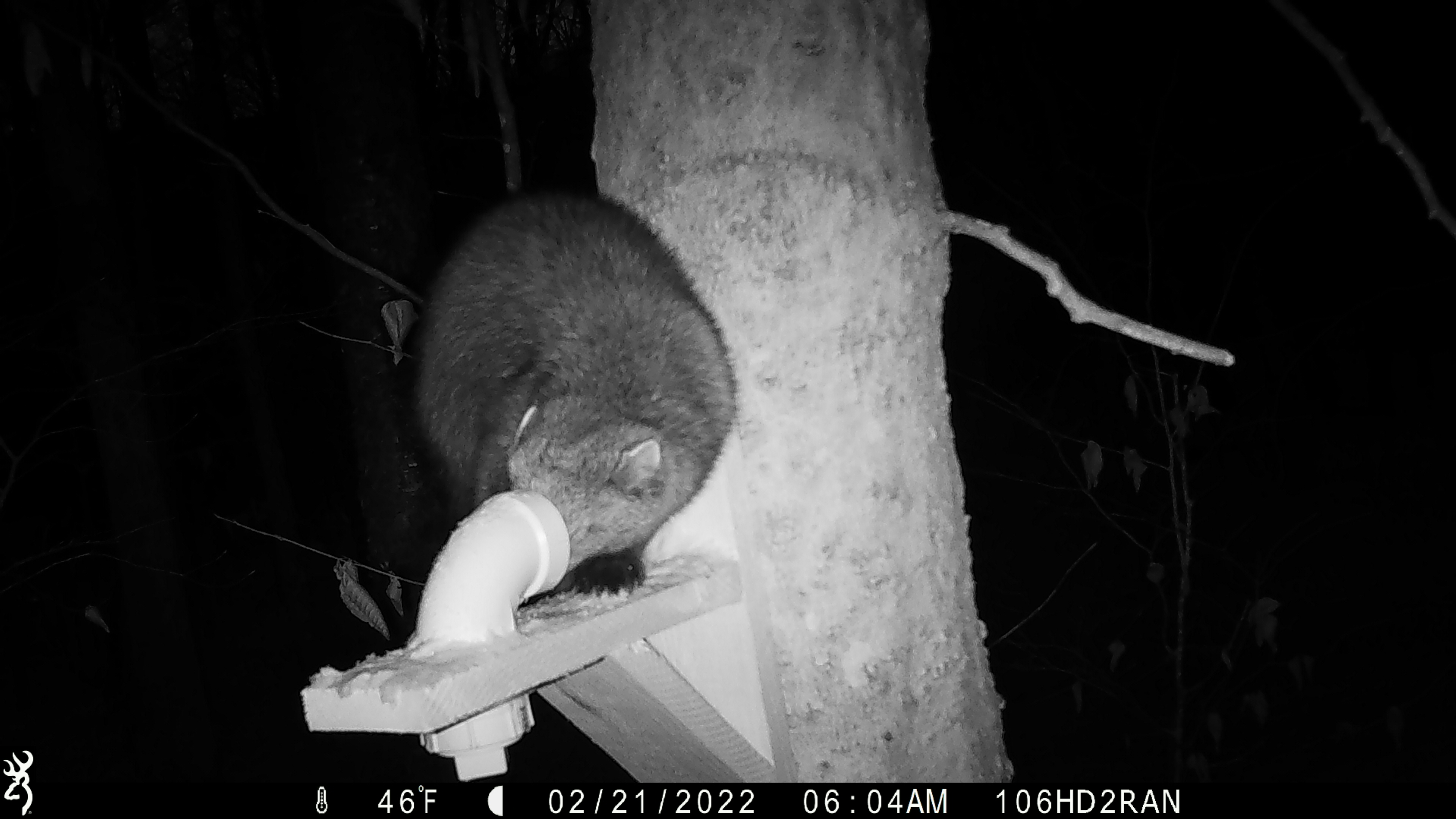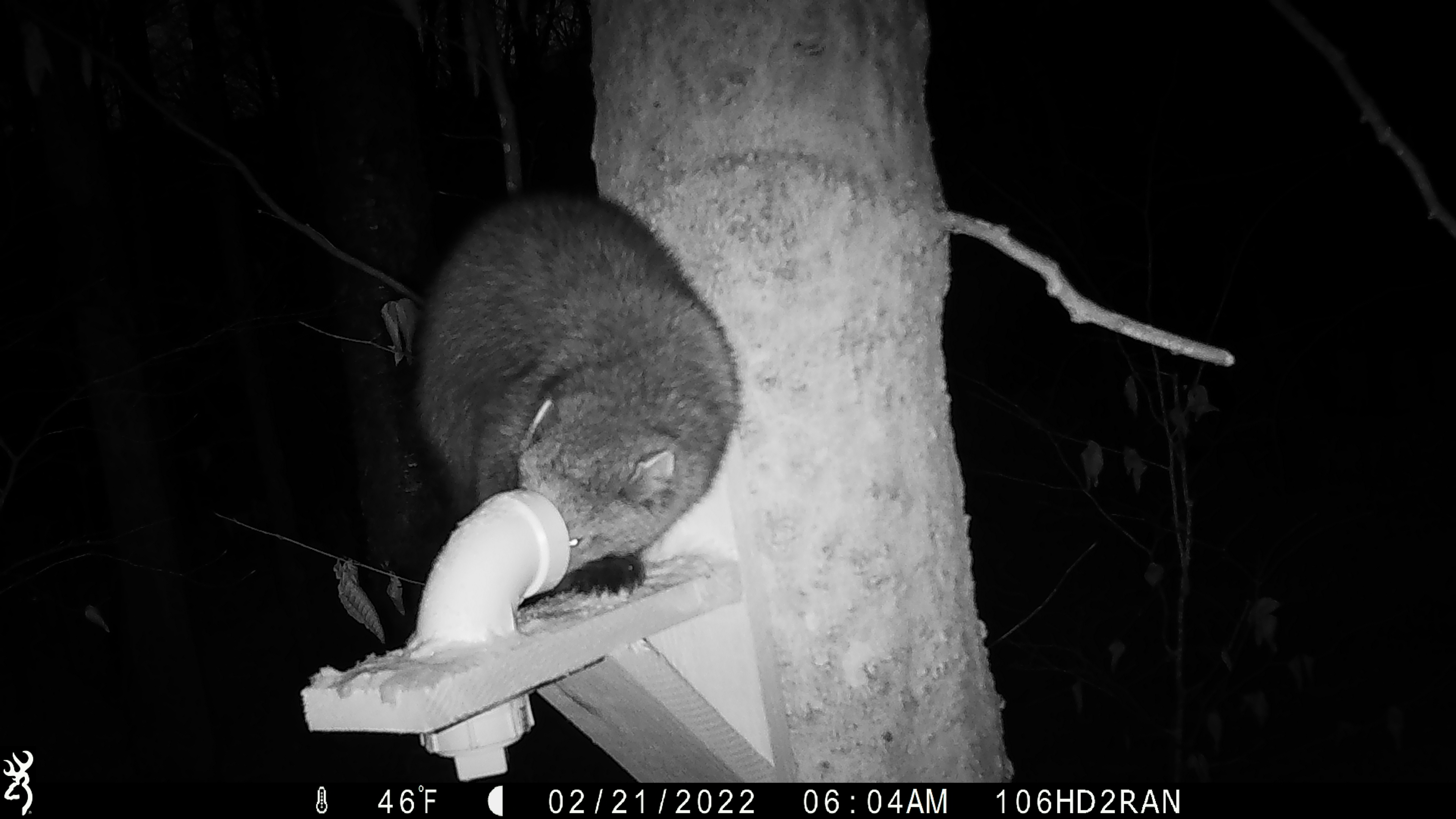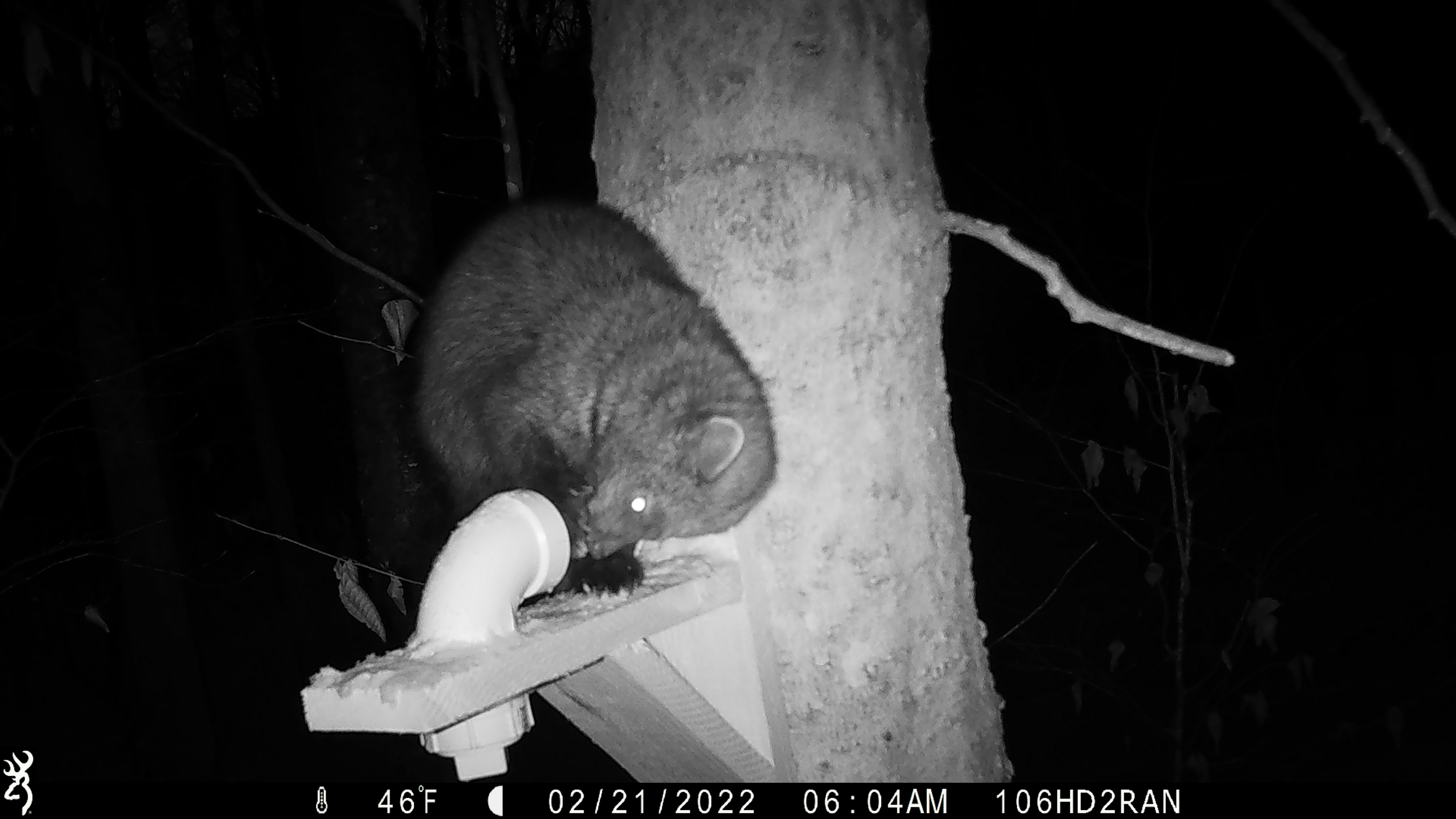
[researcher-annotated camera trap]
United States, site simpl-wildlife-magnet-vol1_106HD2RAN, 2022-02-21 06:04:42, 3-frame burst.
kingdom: Animalia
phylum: Chordata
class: Mammalia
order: Carnivora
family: Mustelidae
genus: Pekania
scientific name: Pekania pennanti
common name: fisher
Fisher (Pekania pennanti).